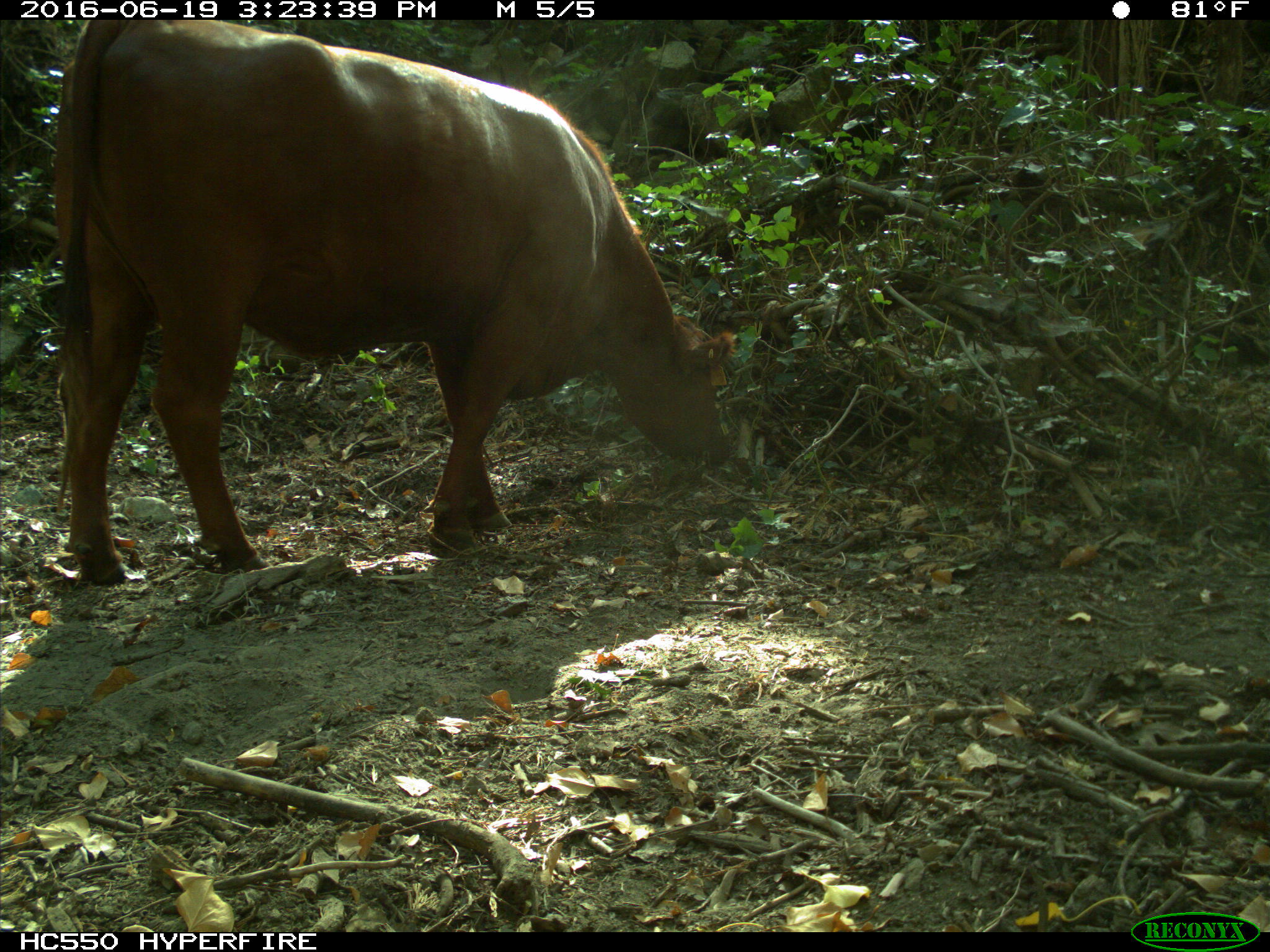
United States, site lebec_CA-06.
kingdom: Animalia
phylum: Chordata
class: Mammalia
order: Artiodactyla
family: Bovidae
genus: Bos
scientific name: Bos taurus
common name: domestic cow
Bos taurus (domestic cow).